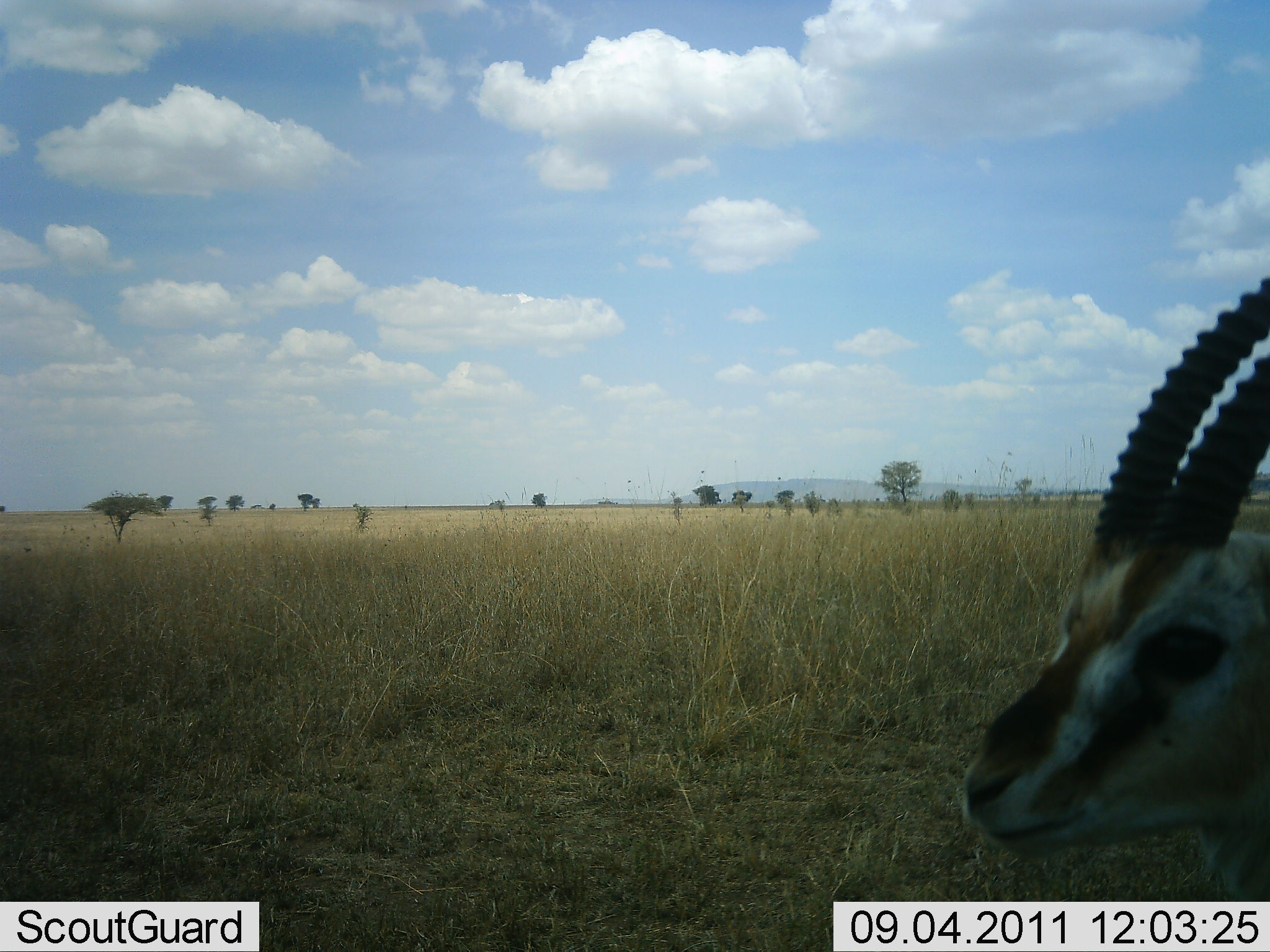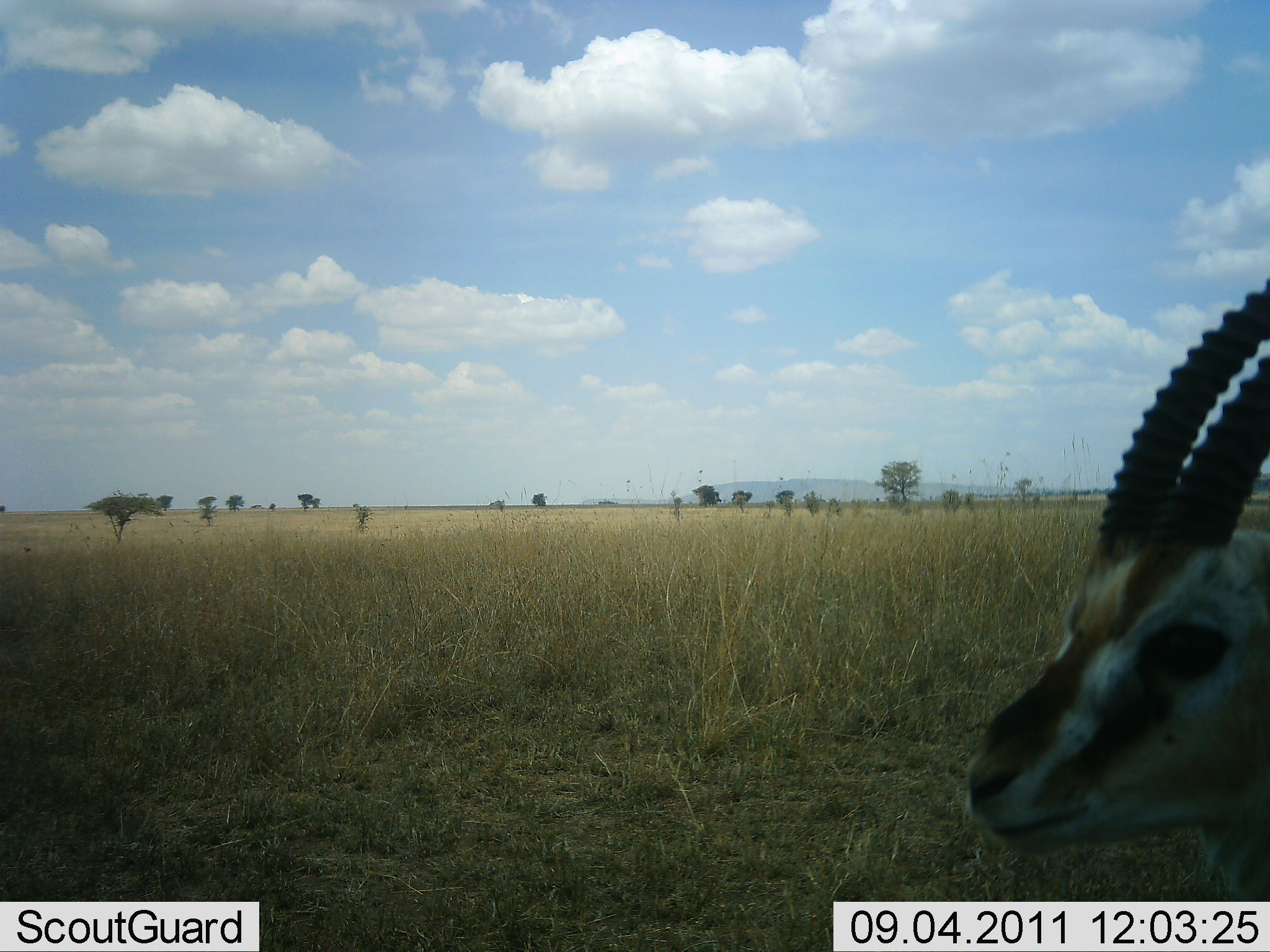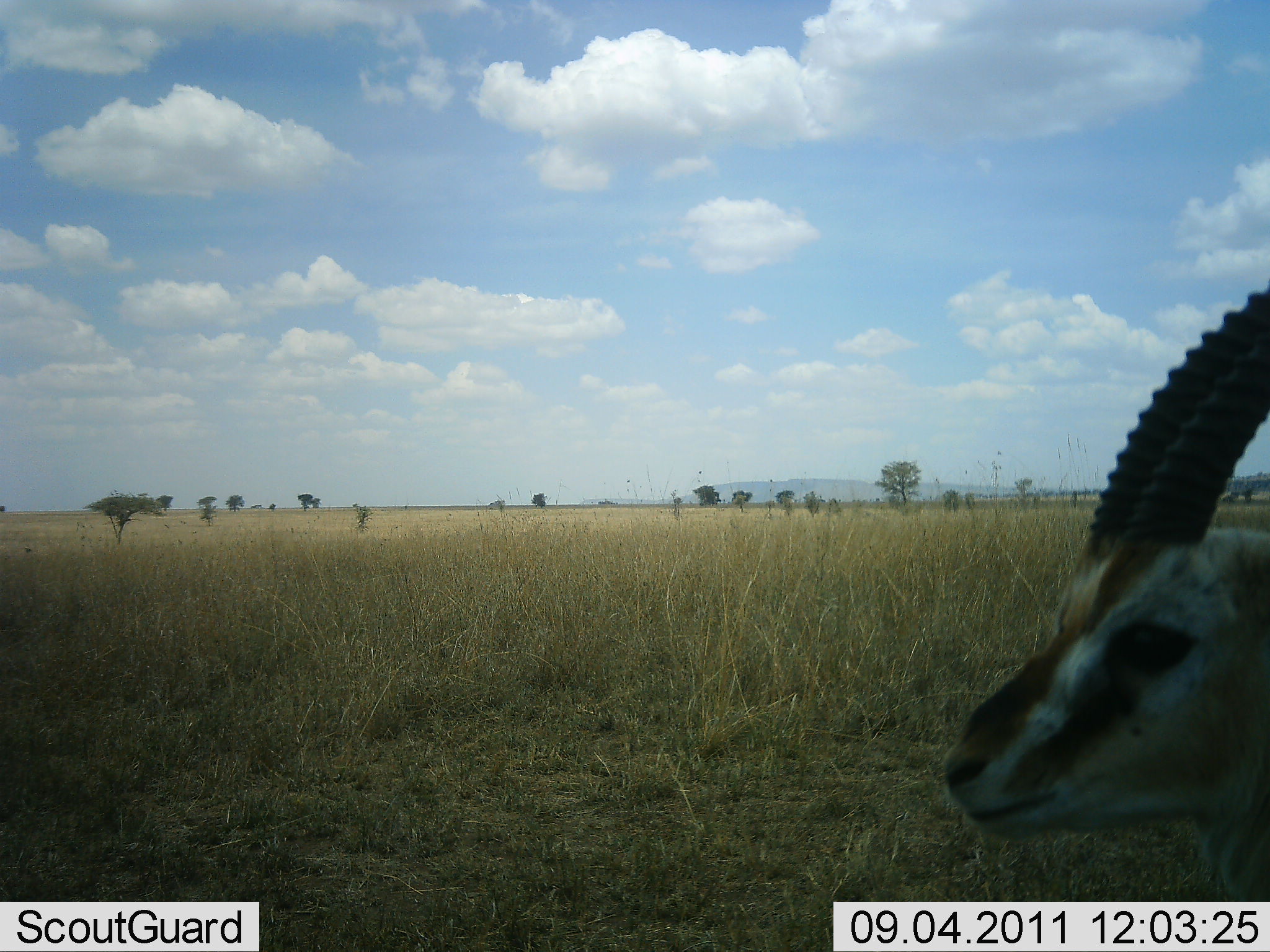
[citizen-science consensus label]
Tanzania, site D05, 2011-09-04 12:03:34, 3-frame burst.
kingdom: Animalia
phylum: Chordata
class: Mammalia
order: Artiodactyla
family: Bovidae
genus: Eudorcas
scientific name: Eudorcas thomsonii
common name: thomson's gazelle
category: gazellethomsons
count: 1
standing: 92%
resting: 0%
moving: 8%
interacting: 0%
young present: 0%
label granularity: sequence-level